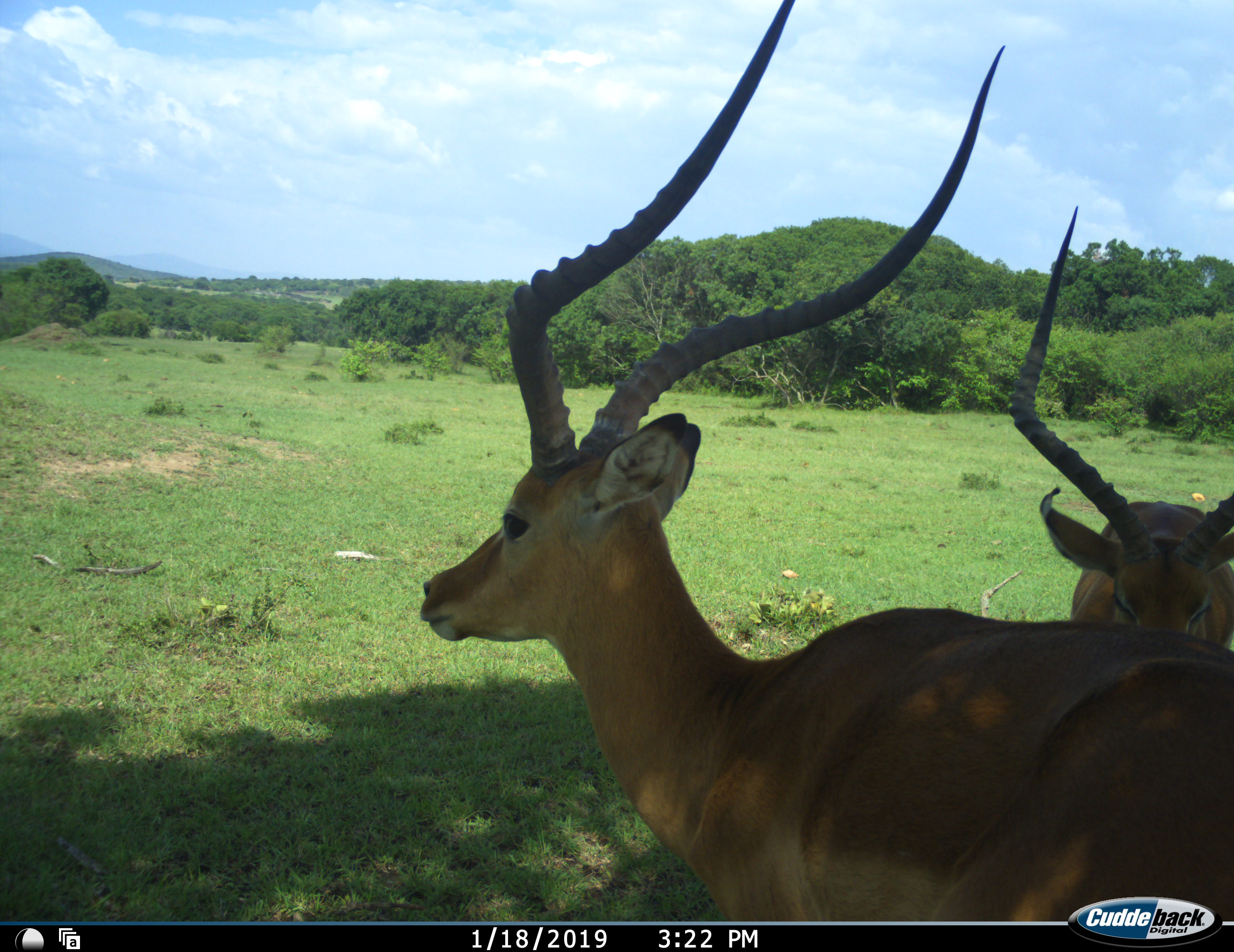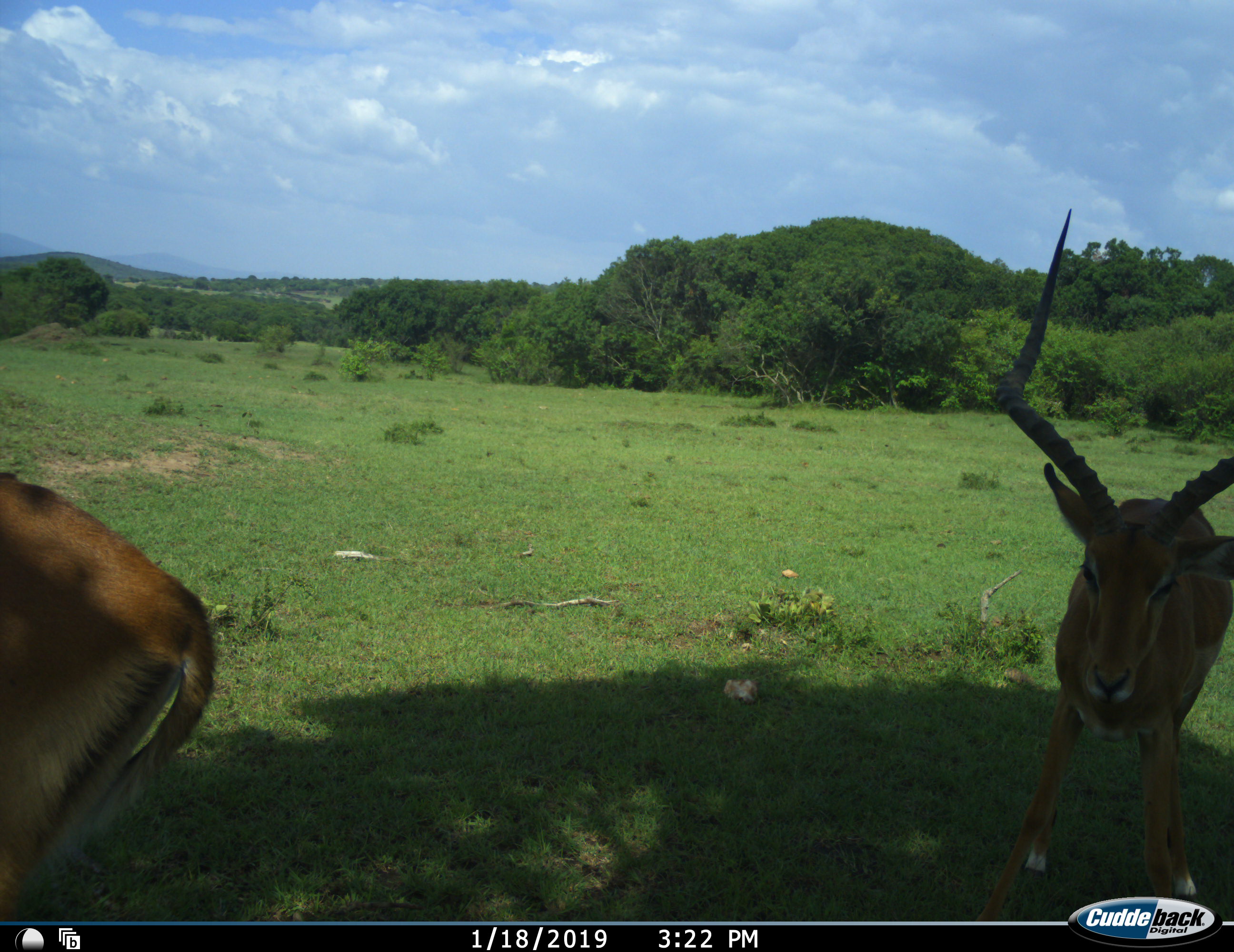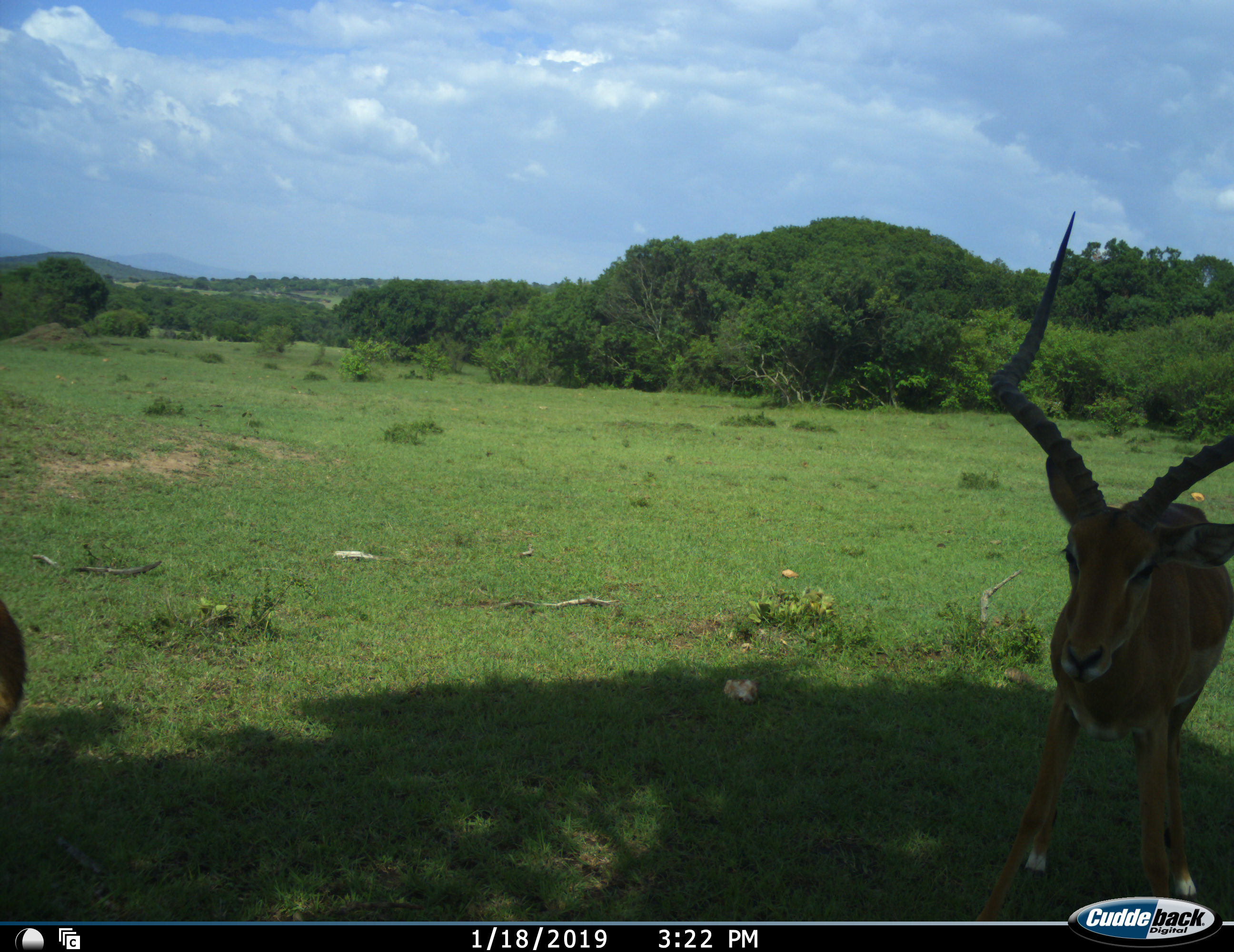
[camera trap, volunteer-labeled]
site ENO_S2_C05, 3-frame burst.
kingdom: Animalia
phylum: Chordata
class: Mammalia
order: Artiodactyla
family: Bovidae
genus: Aepyceros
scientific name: Aepyceros melampus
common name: impala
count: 2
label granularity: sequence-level